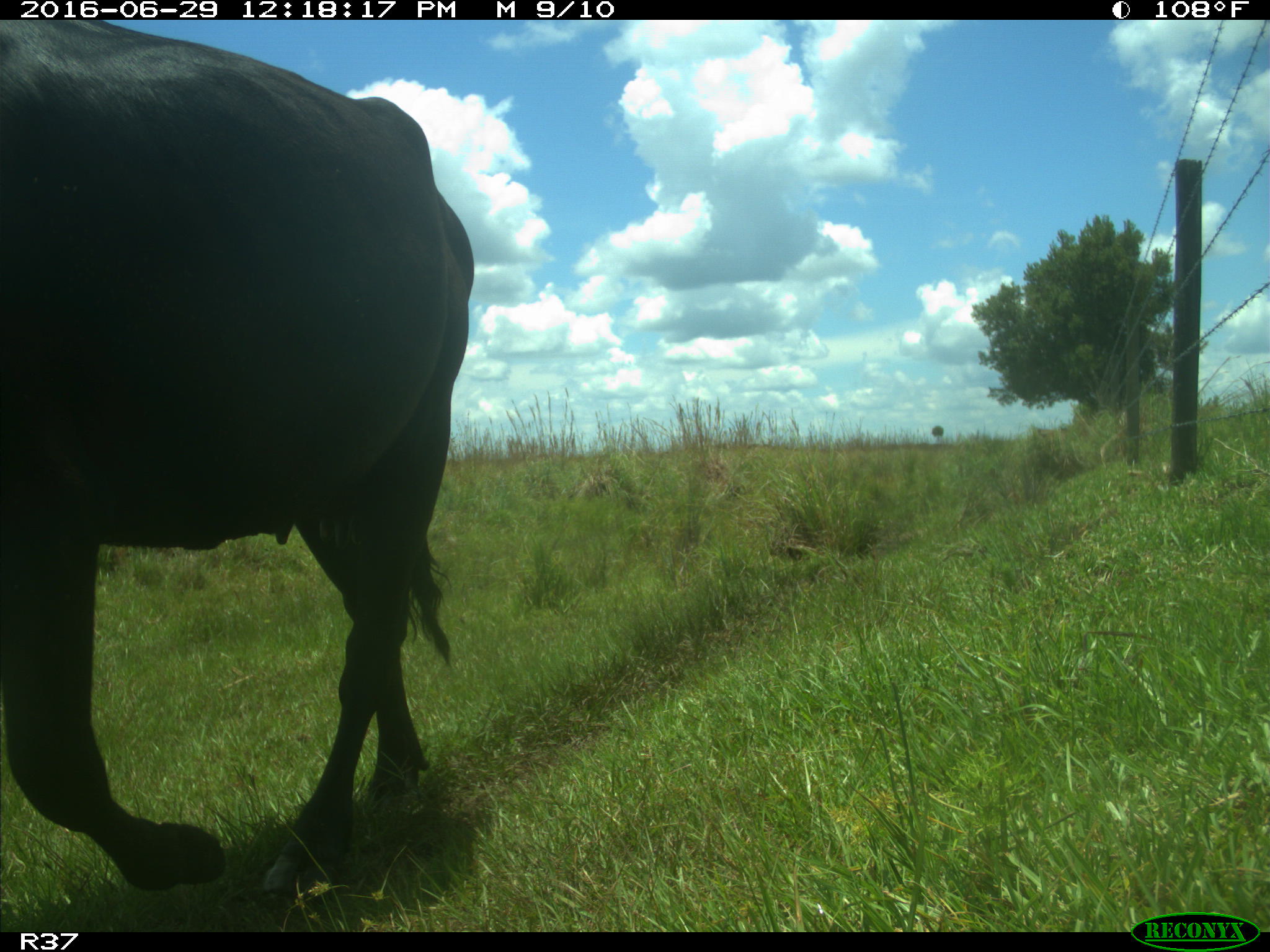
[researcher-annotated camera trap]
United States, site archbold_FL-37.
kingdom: Animalia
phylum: Chordata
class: Mammalia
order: Artiodactyla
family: Bovidae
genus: Bos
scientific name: Bos taurus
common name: domestic cow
Bos taurus (domestic cow).